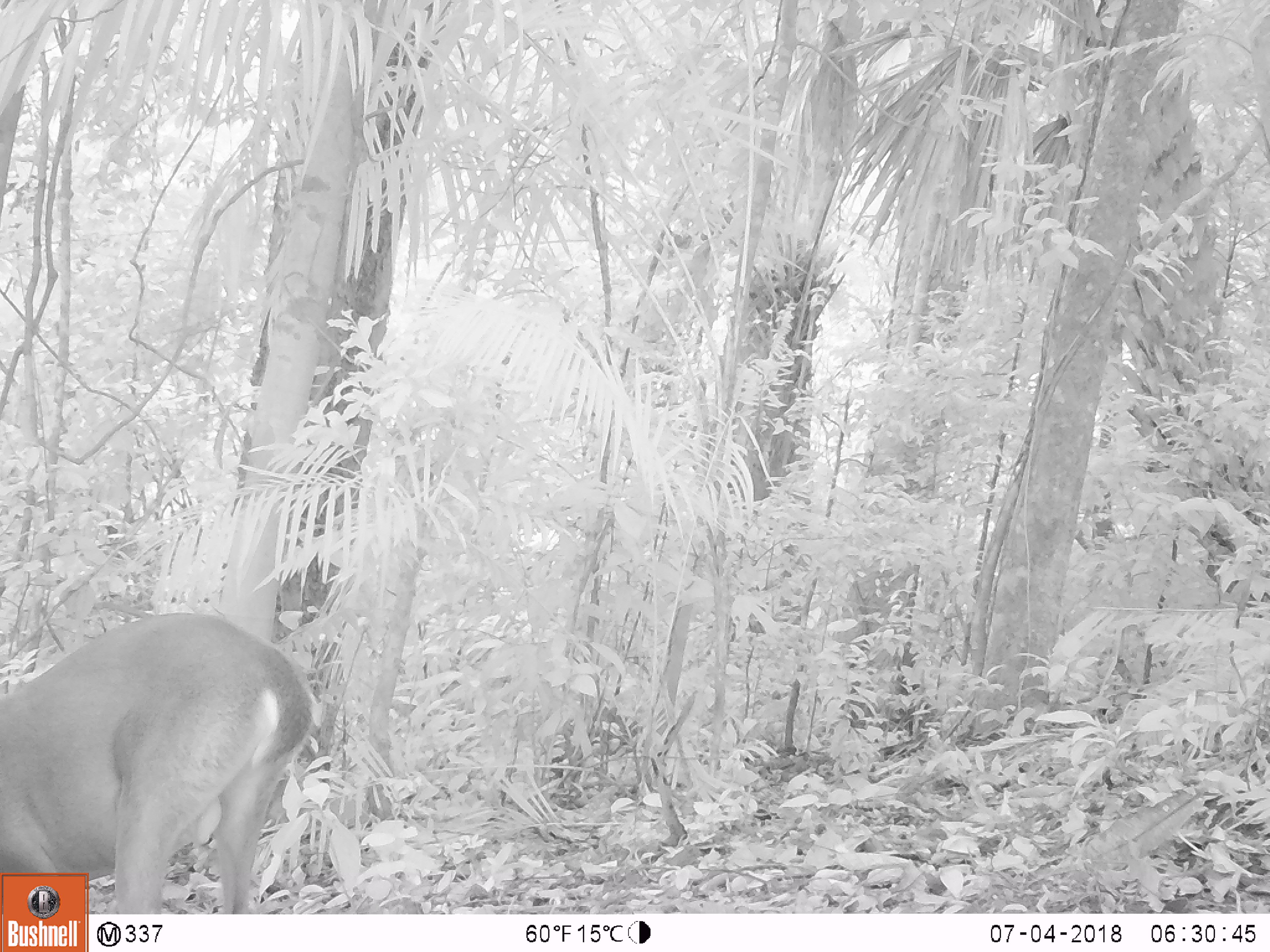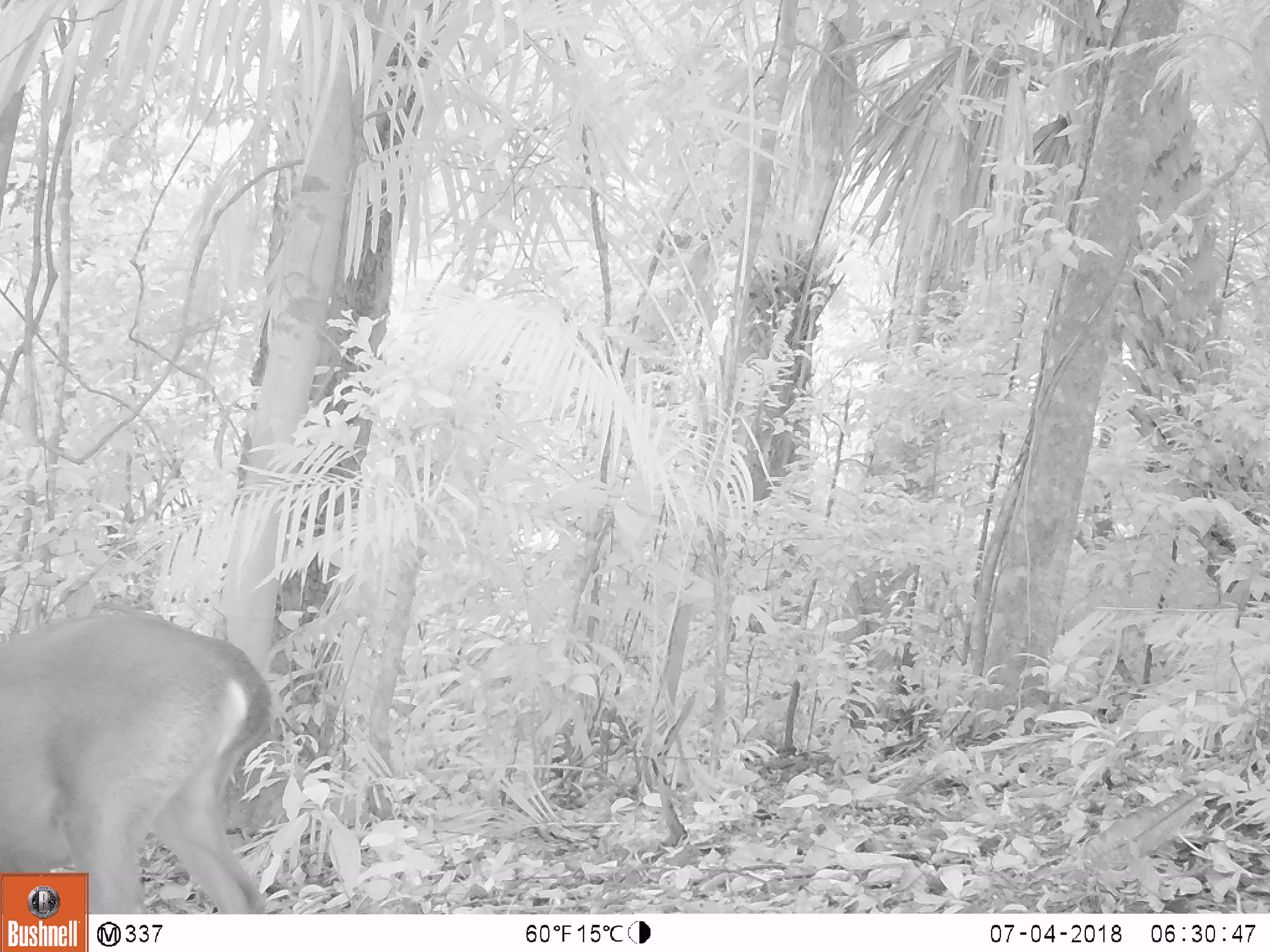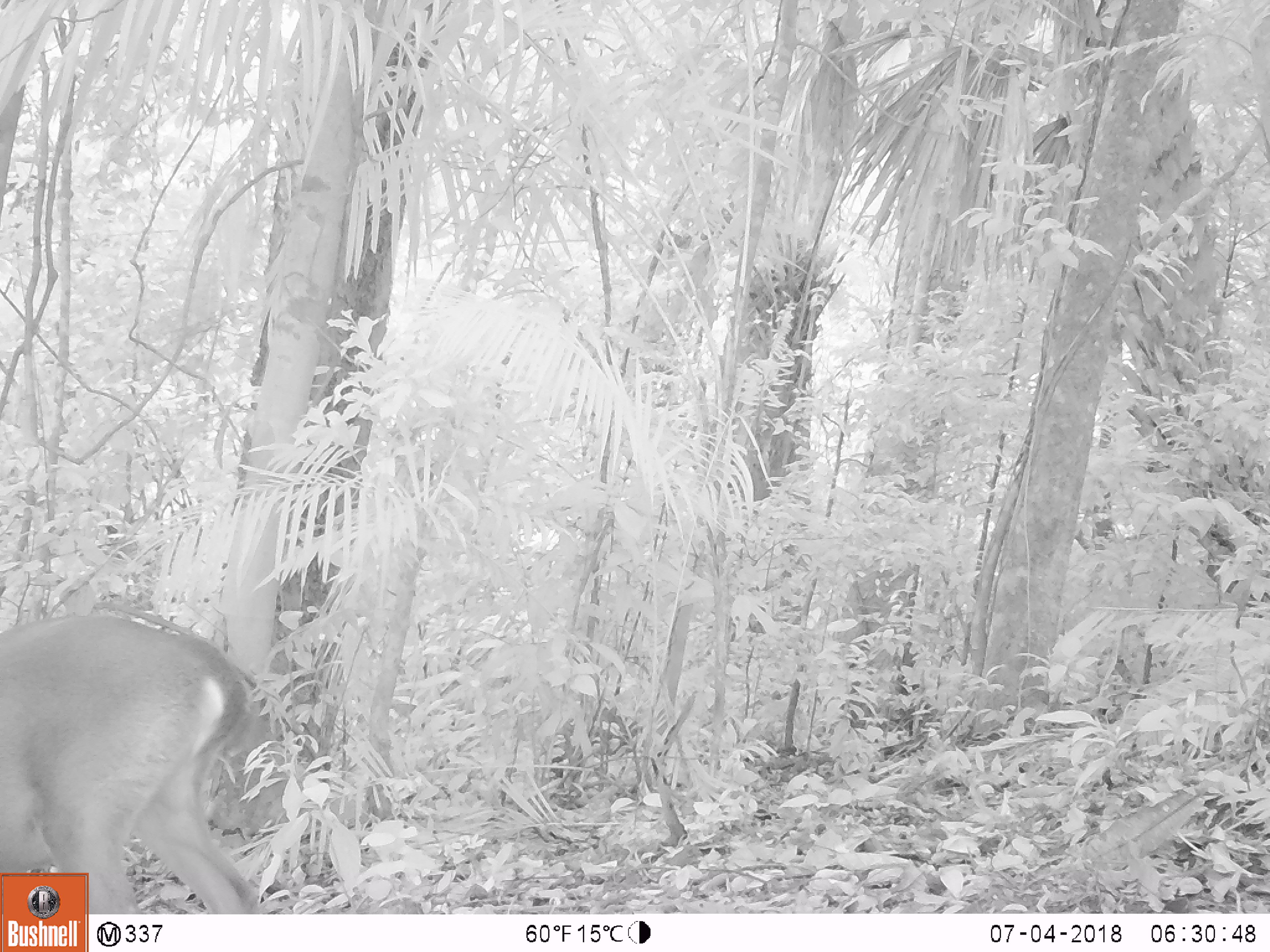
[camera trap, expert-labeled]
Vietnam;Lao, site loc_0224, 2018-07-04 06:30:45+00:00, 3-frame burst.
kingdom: Animalia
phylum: Chordata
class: Mammalia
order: Artiodactyla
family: Cervidae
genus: Muntiacus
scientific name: Muntiacus vuquangensis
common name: large-antlered muntjac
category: large antlered muntjac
Large antlered muntjac (large-antlered muntjac) (Muntiacus vuquangensis). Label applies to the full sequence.